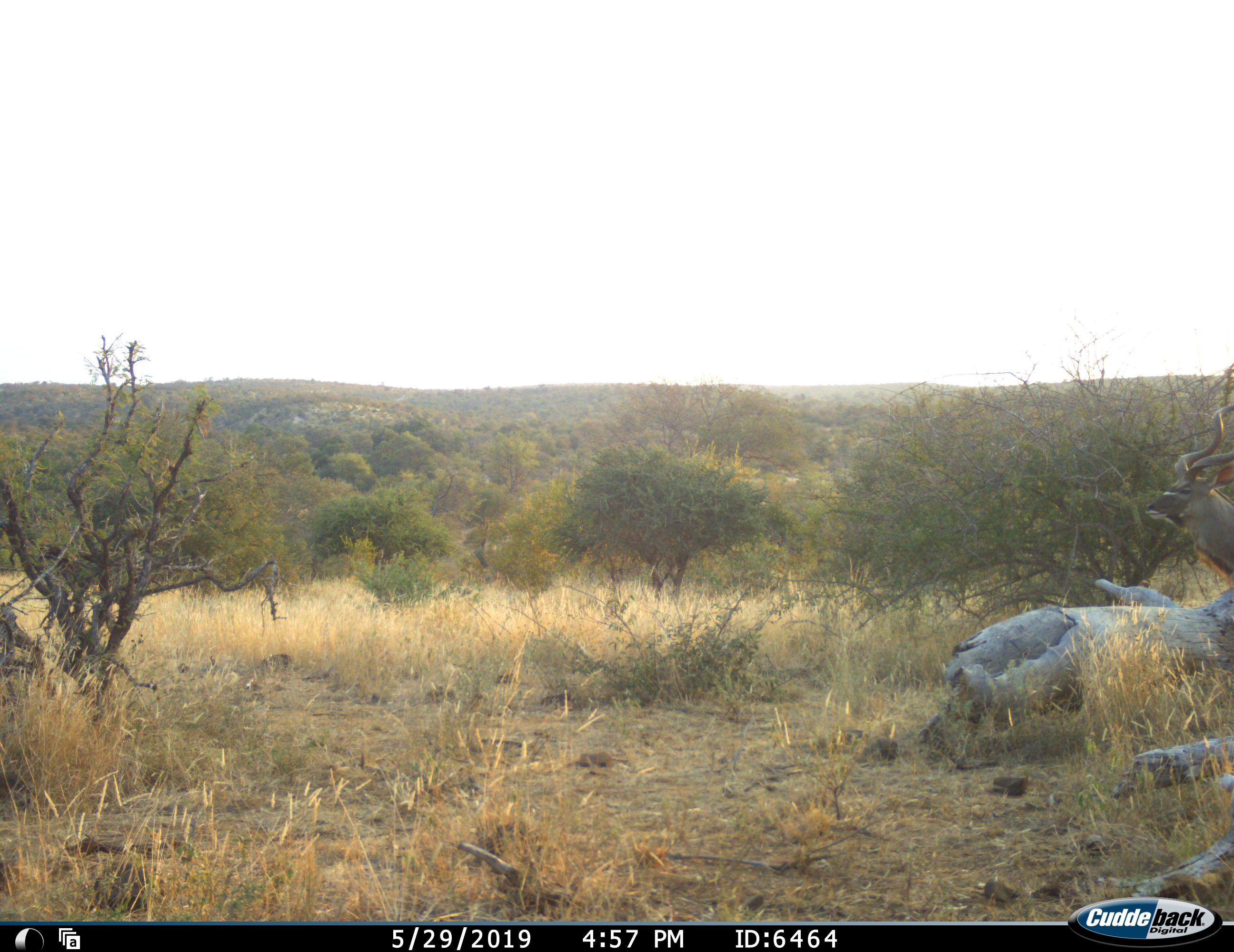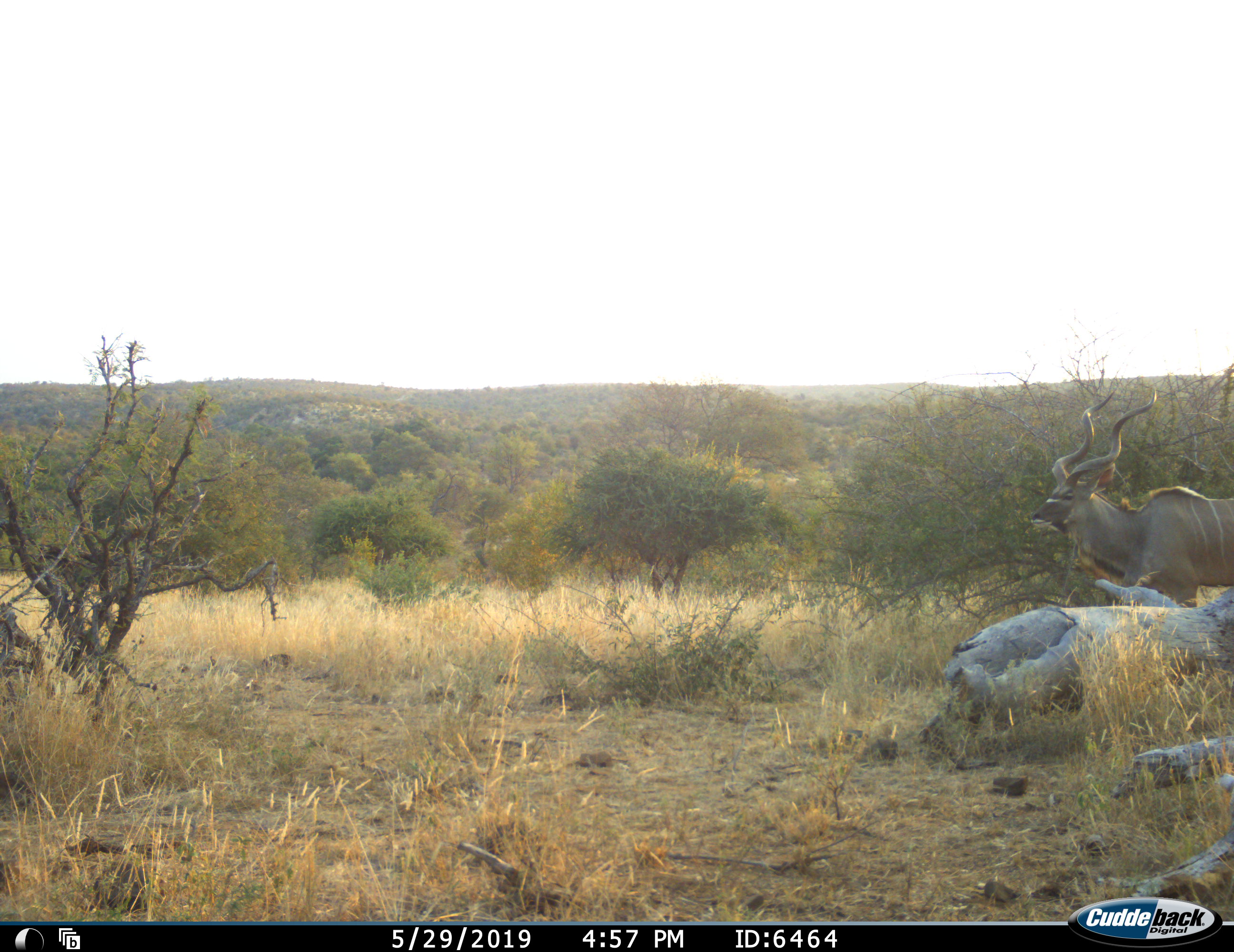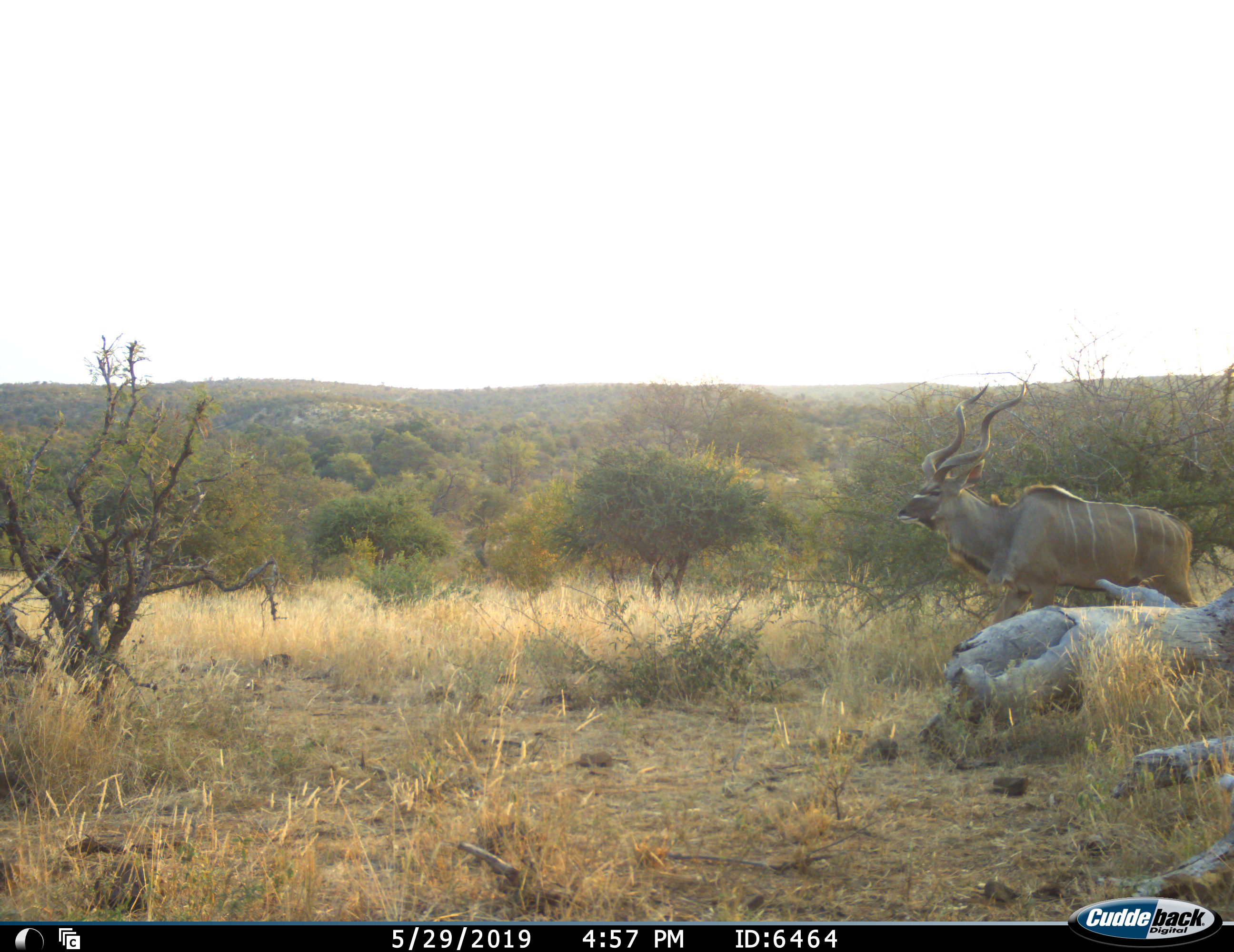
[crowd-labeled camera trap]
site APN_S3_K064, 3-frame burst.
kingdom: Animalia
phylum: Chordata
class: Mammalia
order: Artiodactyla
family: Bovidae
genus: Tragelaphus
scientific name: Tragelaphus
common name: kudu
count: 1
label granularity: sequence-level